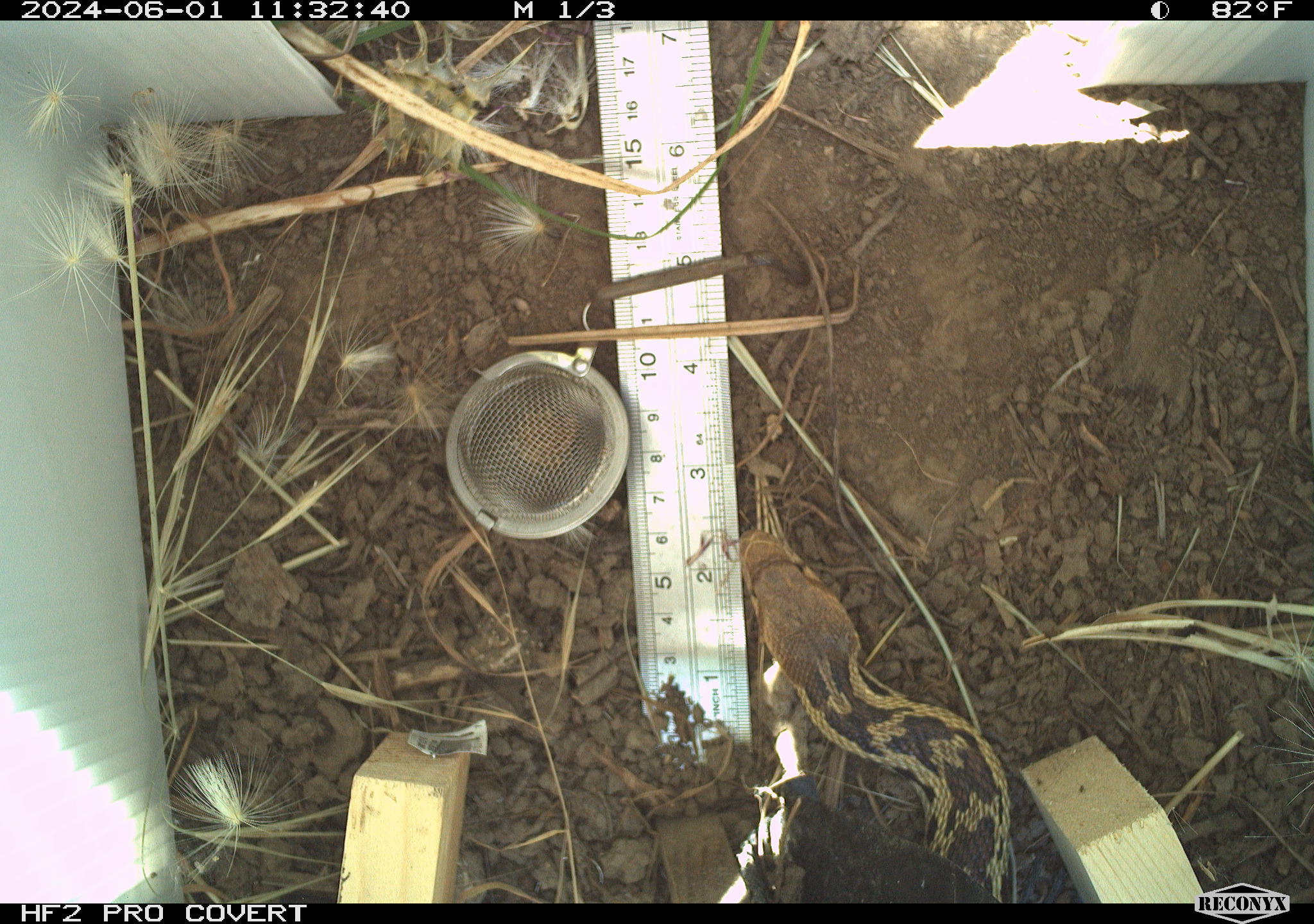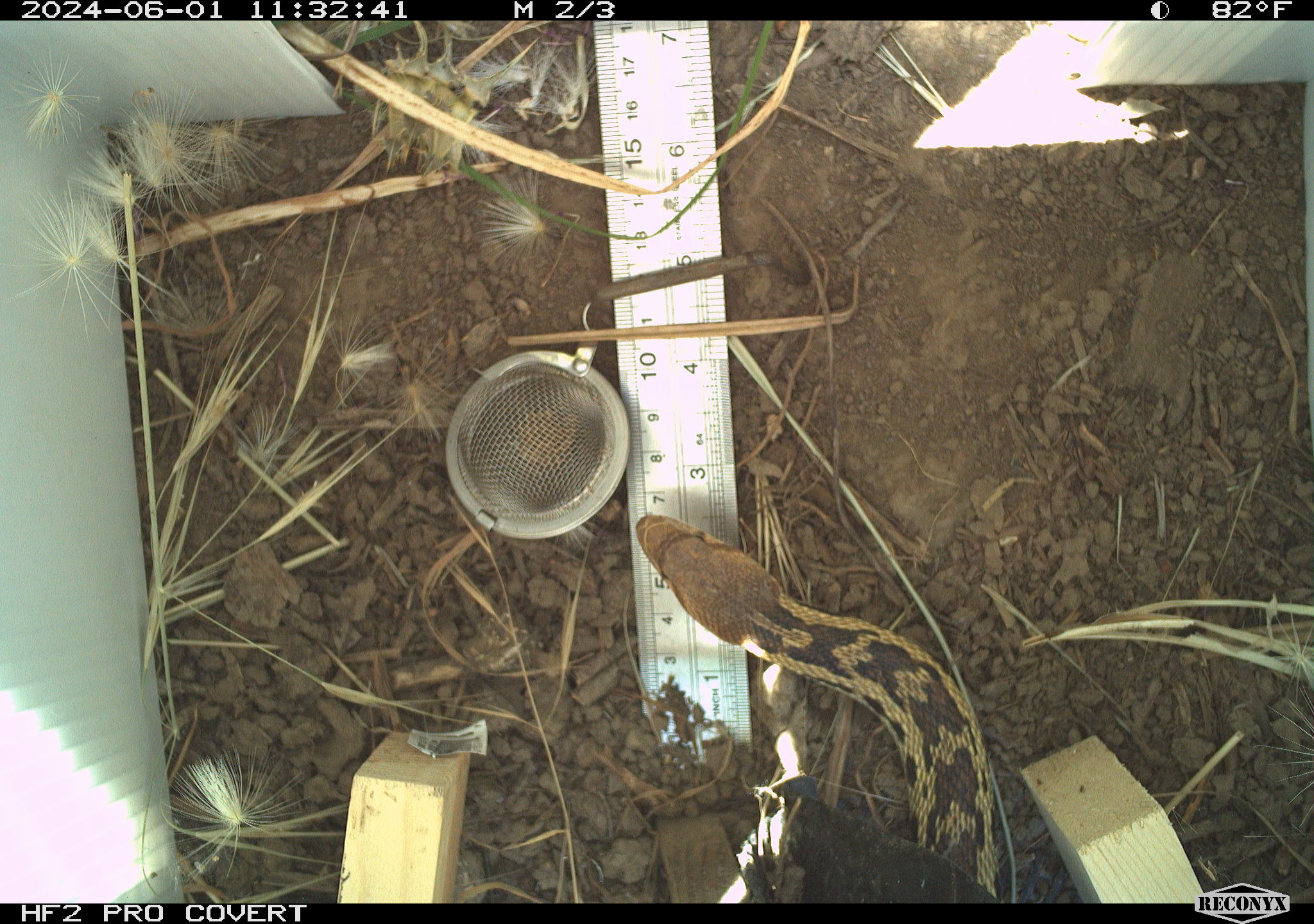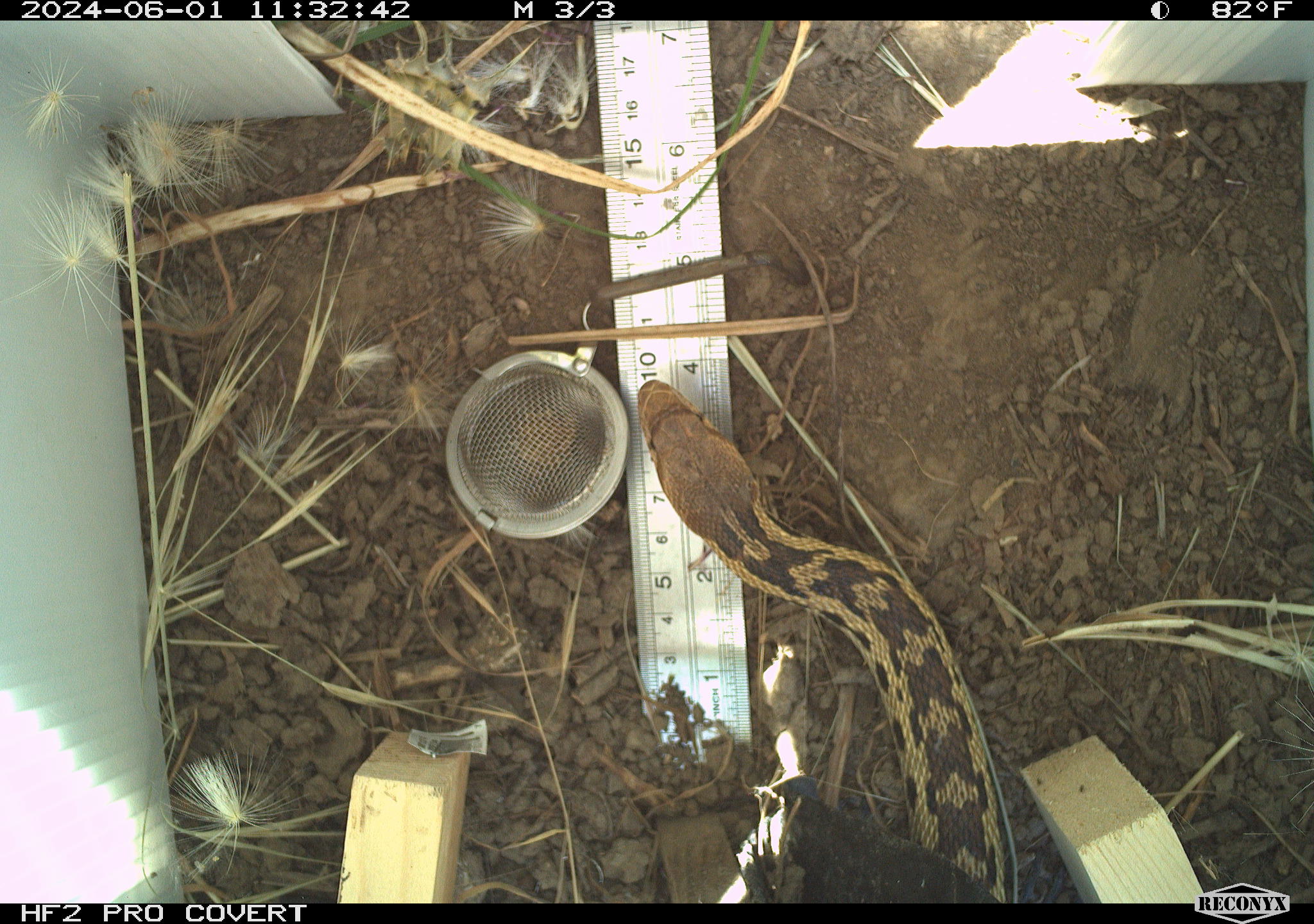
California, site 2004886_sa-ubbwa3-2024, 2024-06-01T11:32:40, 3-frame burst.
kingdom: Animalia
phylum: Chordata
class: Reptilia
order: Squamata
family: Colubridae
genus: Pituophis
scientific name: Pituophis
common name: bullsnakes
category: pituophis species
Pituophis species (bullsnakes) (Pituophis).